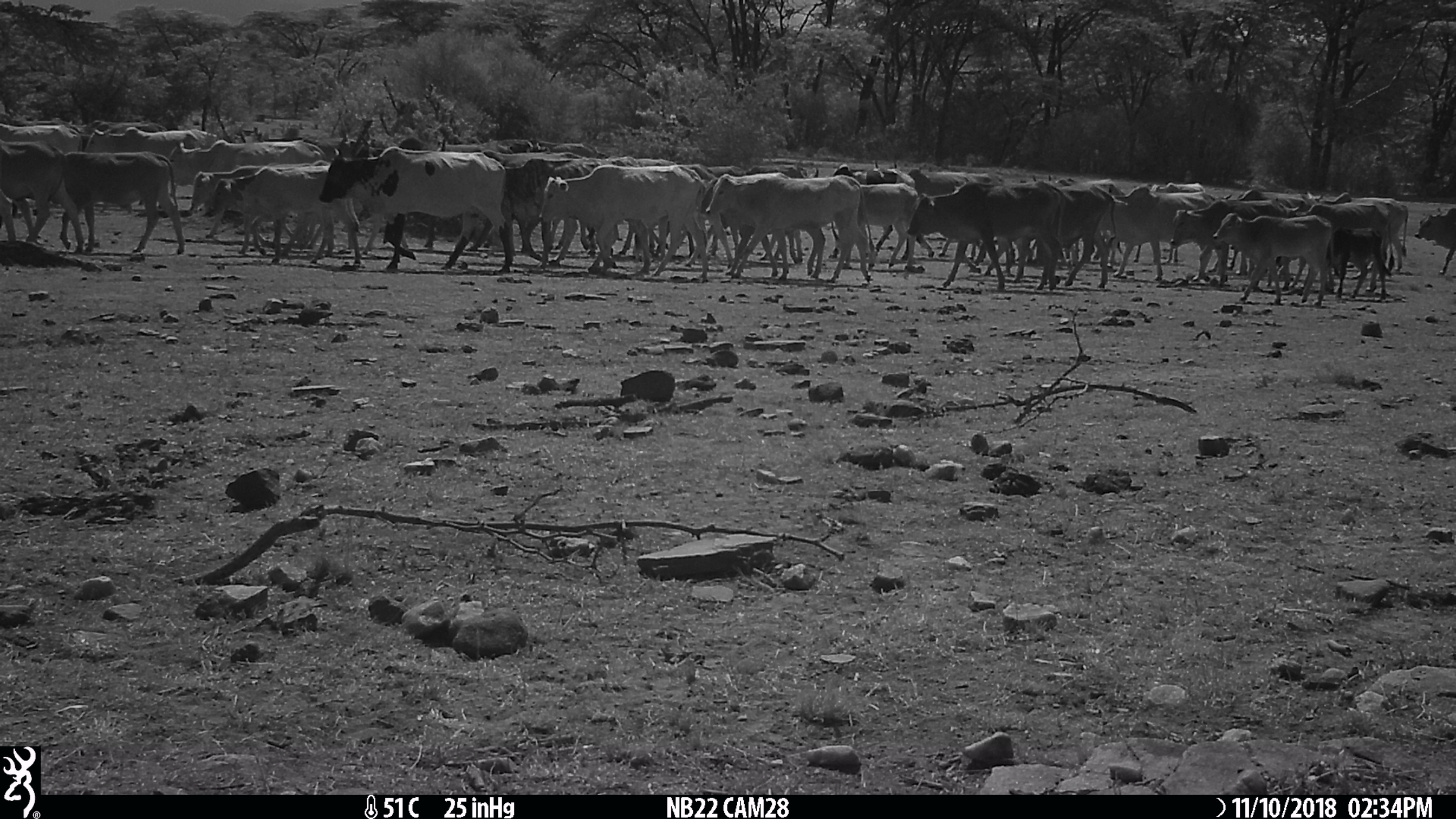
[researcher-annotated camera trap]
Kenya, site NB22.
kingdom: Animalia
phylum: Chordata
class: Mammalia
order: Artiodactyla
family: Bovidae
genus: Bos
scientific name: Bos taurus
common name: cattle